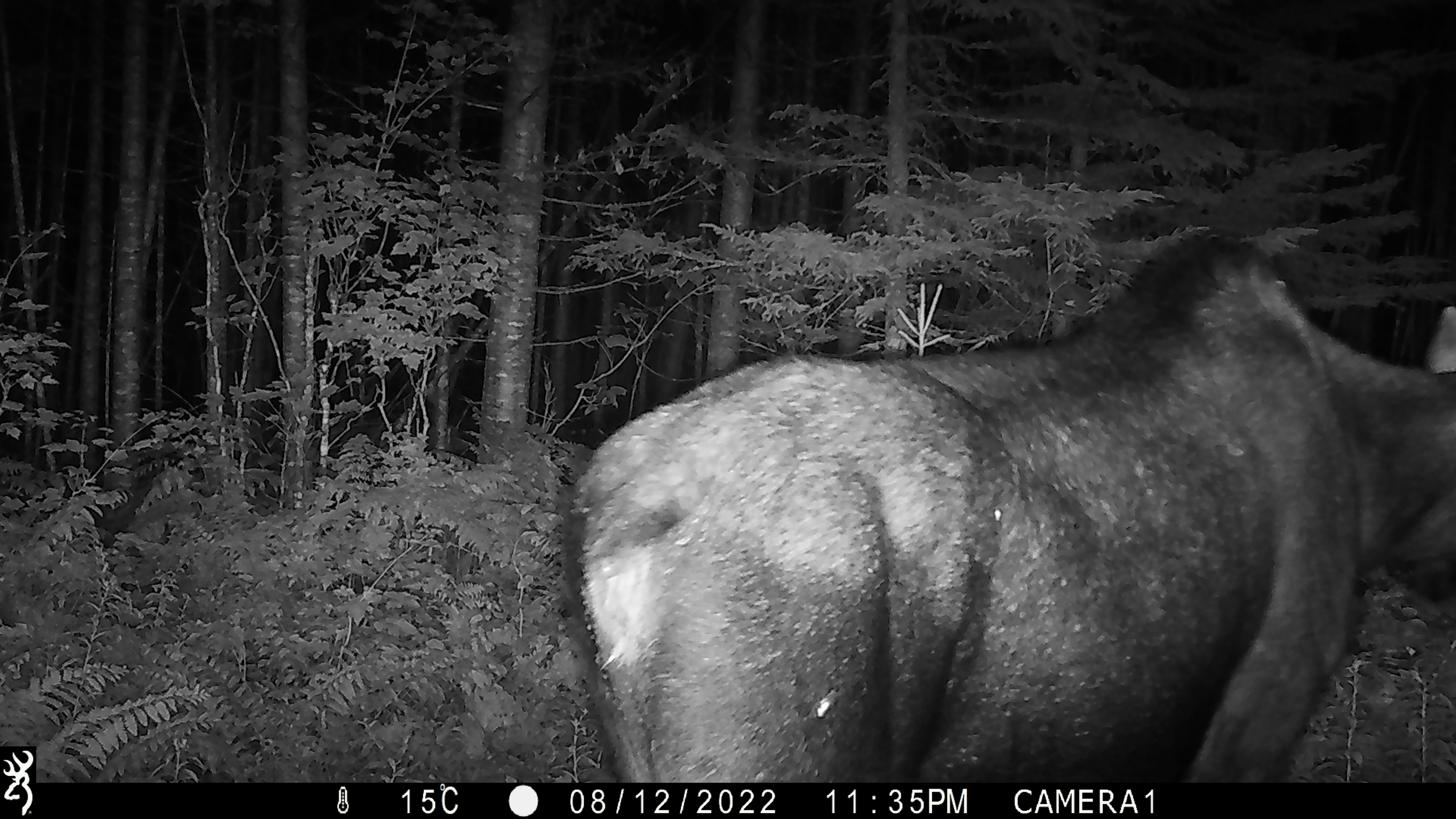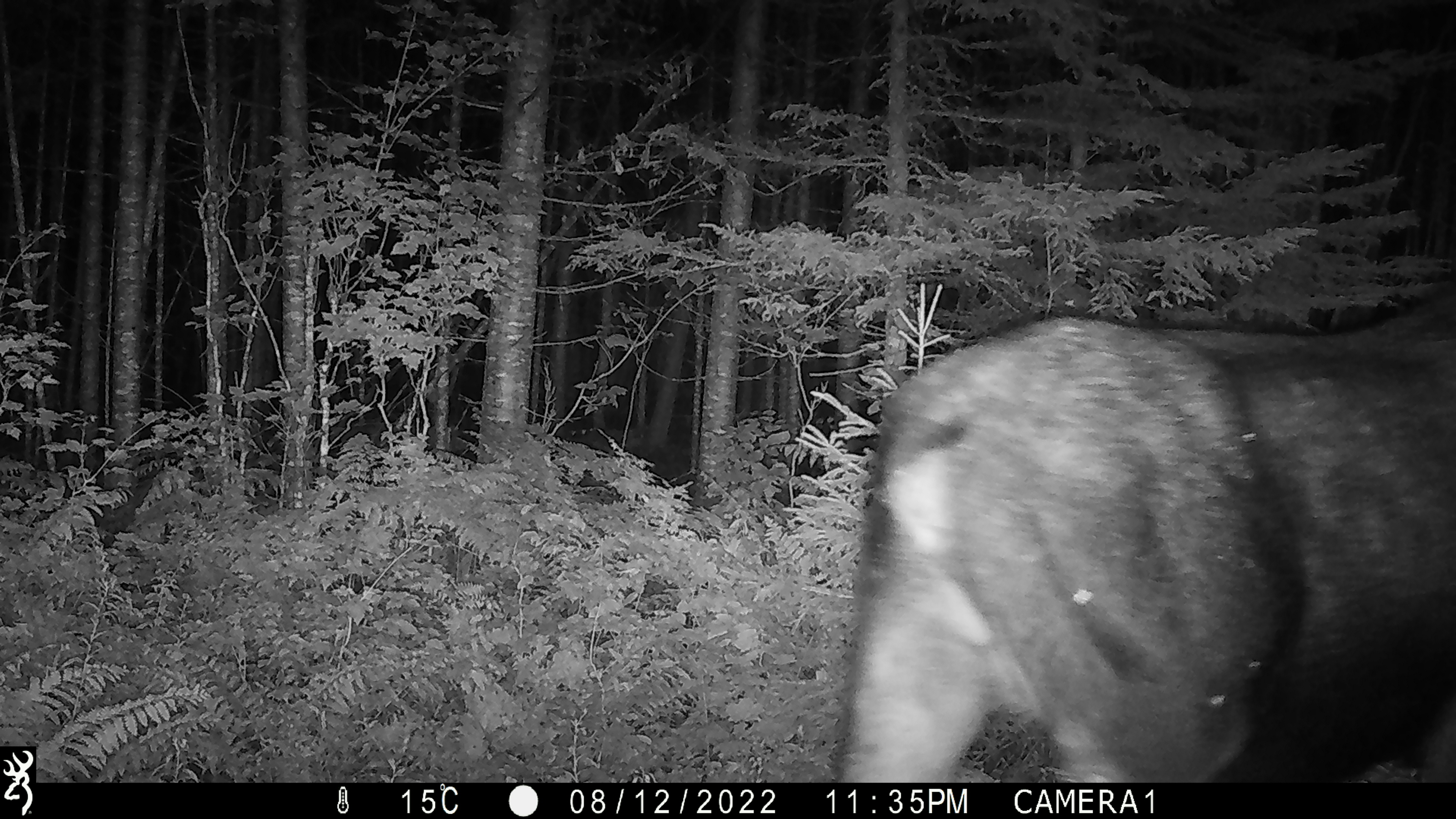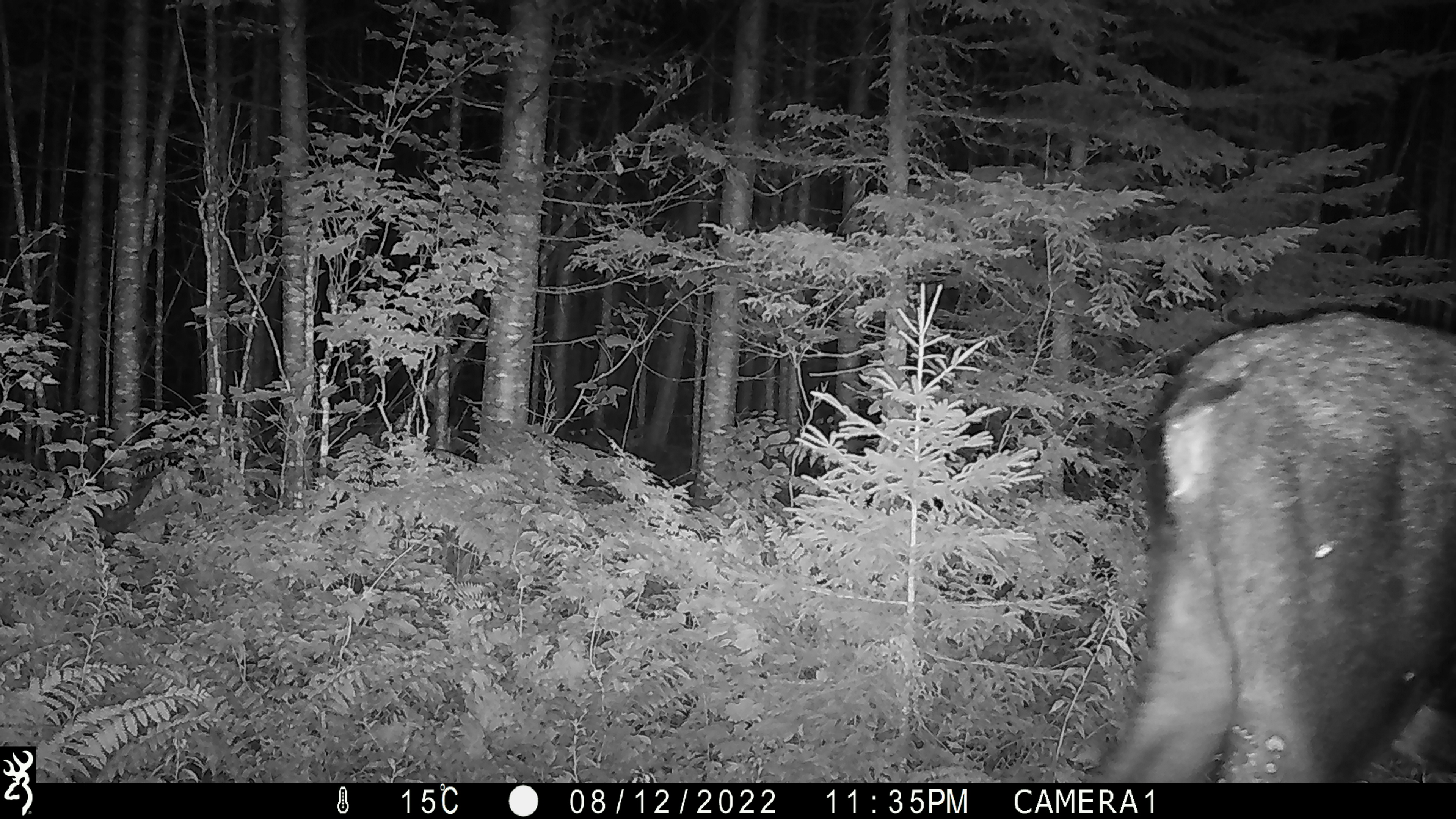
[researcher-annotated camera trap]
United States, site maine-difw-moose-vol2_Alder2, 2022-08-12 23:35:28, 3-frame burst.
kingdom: Animalia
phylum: Chordata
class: Mammalia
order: Artiodactyla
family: Cervidae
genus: Alces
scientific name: Alces alces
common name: moose